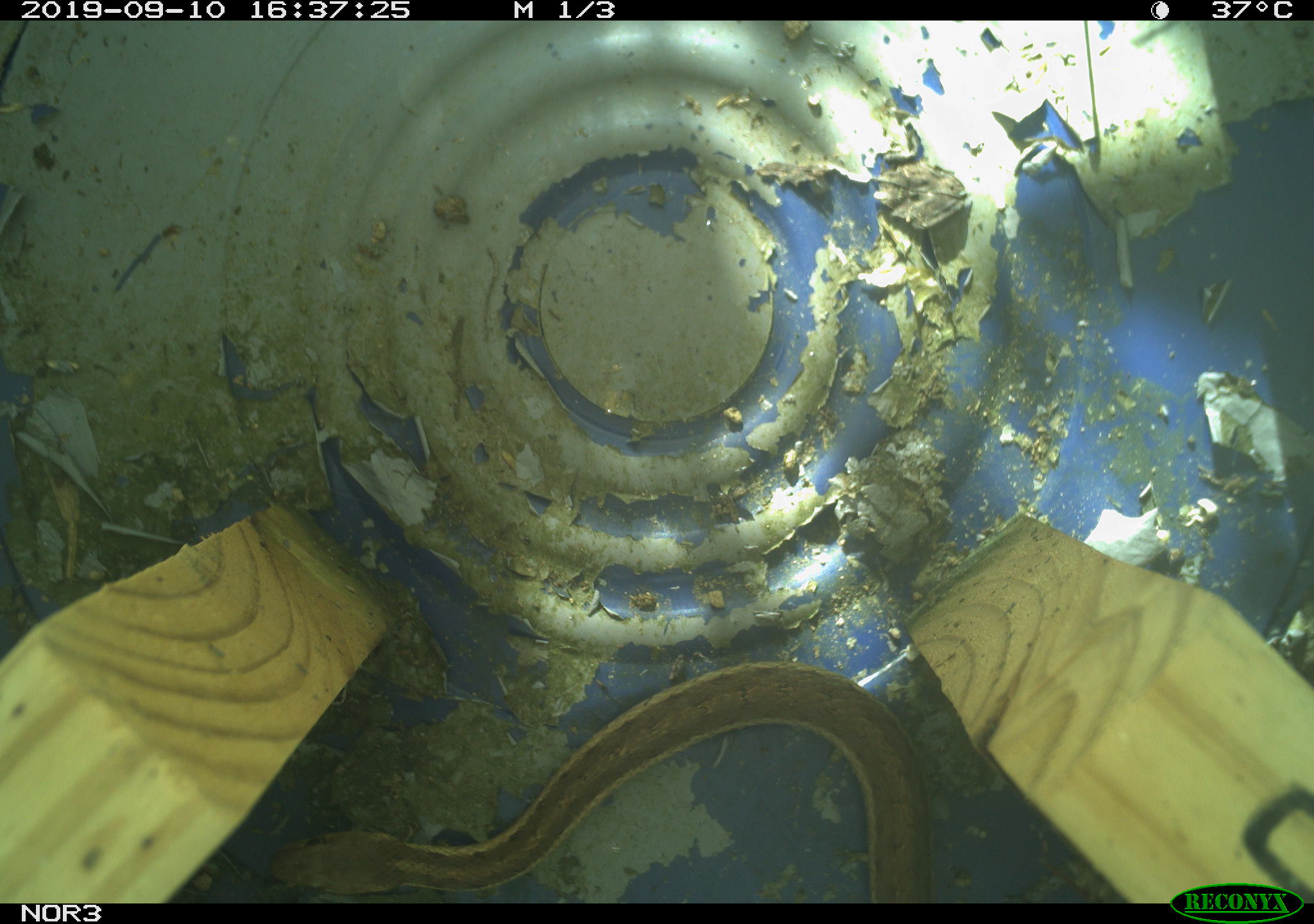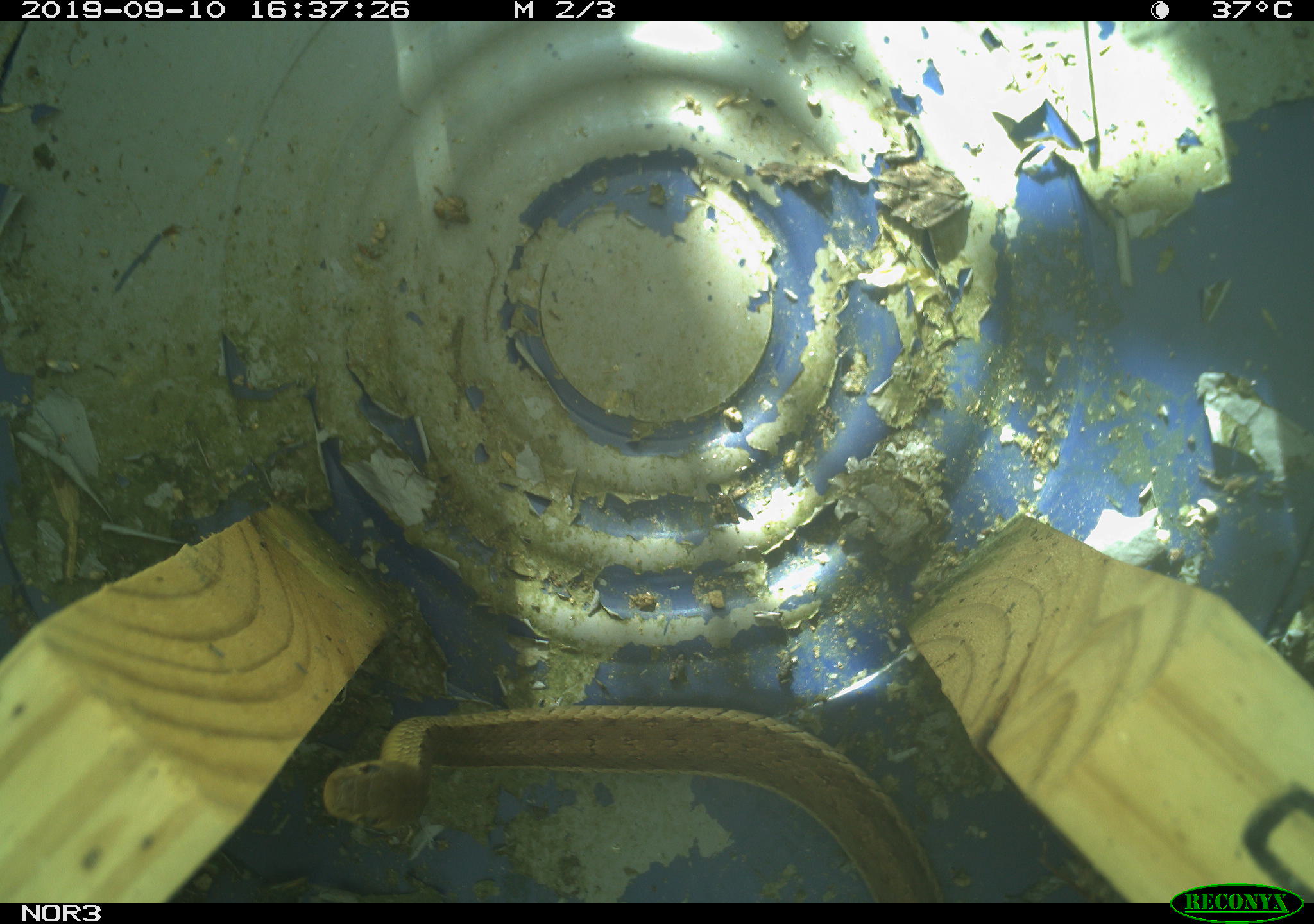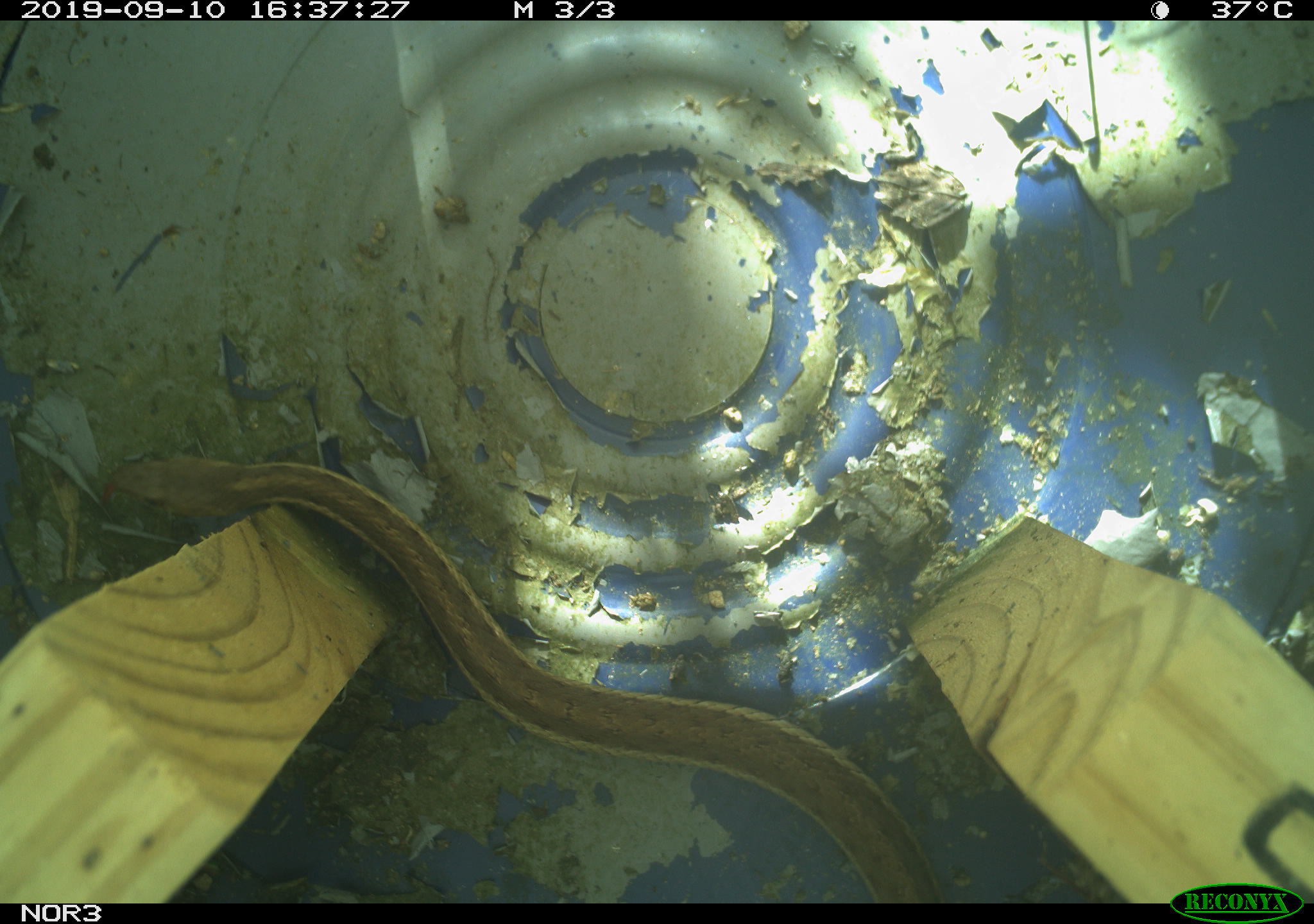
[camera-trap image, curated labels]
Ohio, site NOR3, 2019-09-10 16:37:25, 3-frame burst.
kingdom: Animalia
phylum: Chordata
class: Reptilia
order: Squamata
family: Colubridae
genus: Thamnophis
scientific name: Thamnophis sirtalis sirtalis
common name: eastern gartersnake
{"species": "eastern gartersnake (Thamnophis sirtalis sirtalis)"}